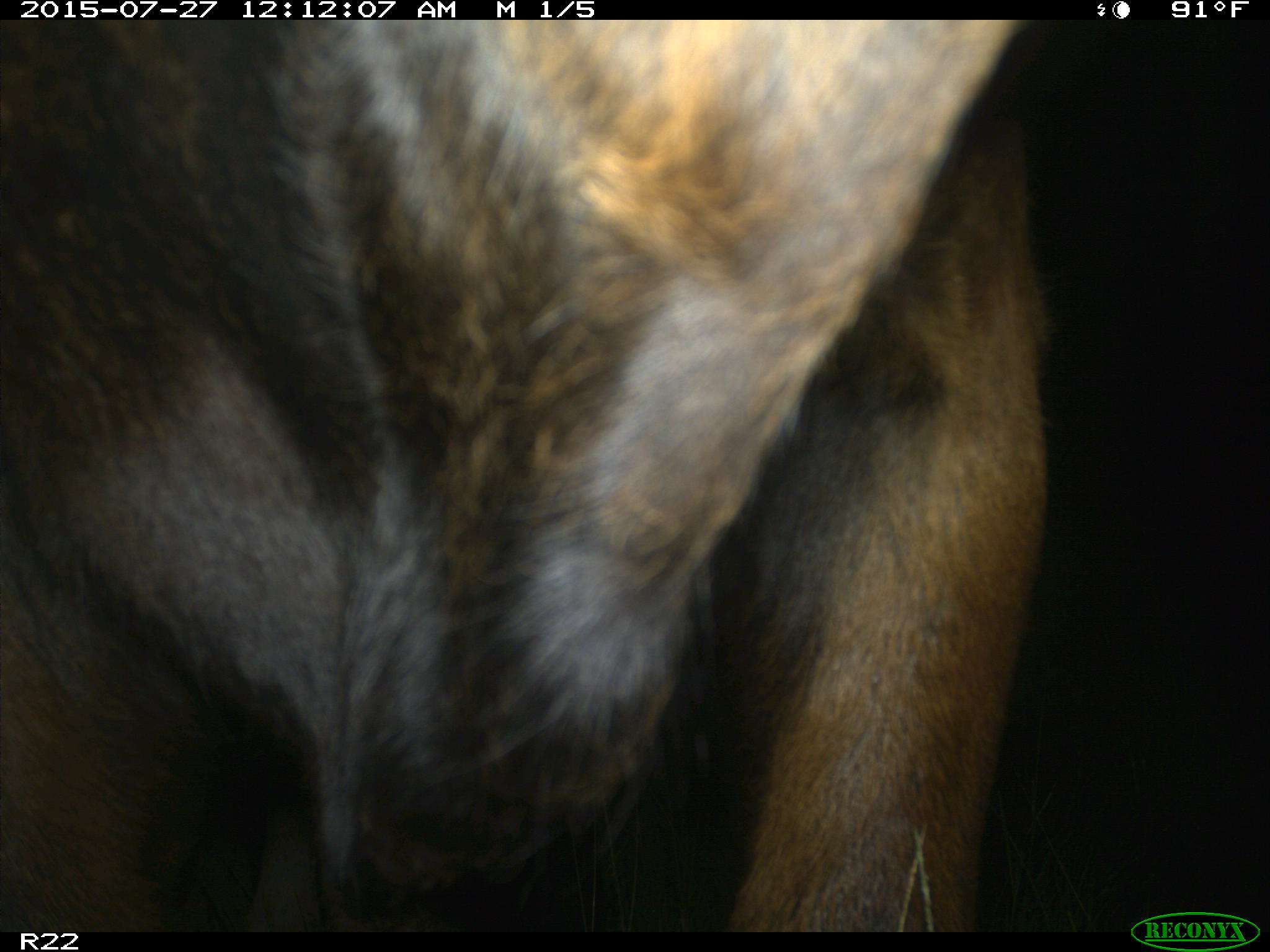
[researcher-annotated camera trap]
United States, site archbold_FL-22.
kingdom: Animalia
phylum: Chordata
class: Mammalia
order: Artiodactyla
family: Bovidae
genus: Bos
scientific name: Bos taurus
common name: domestic cow